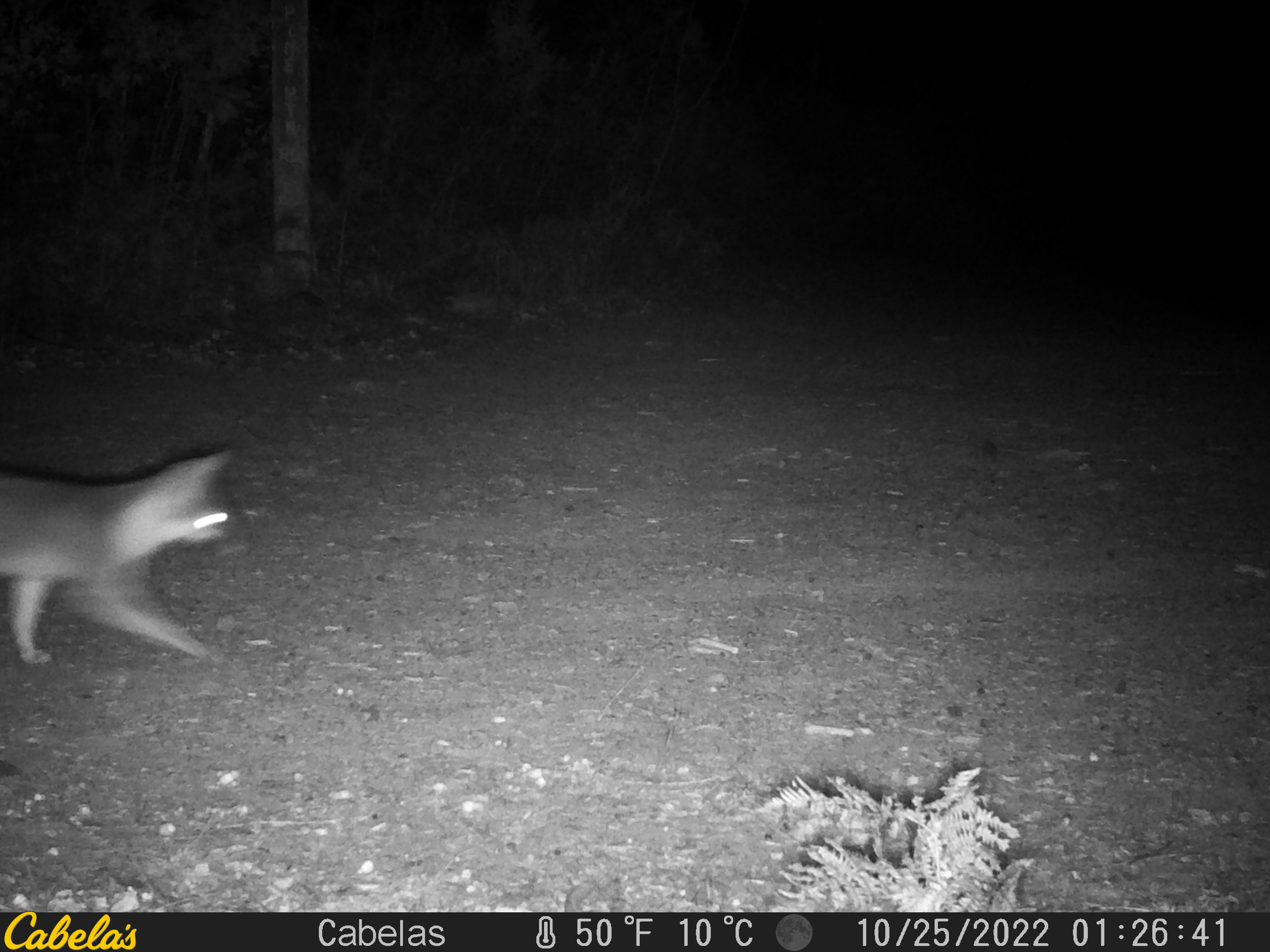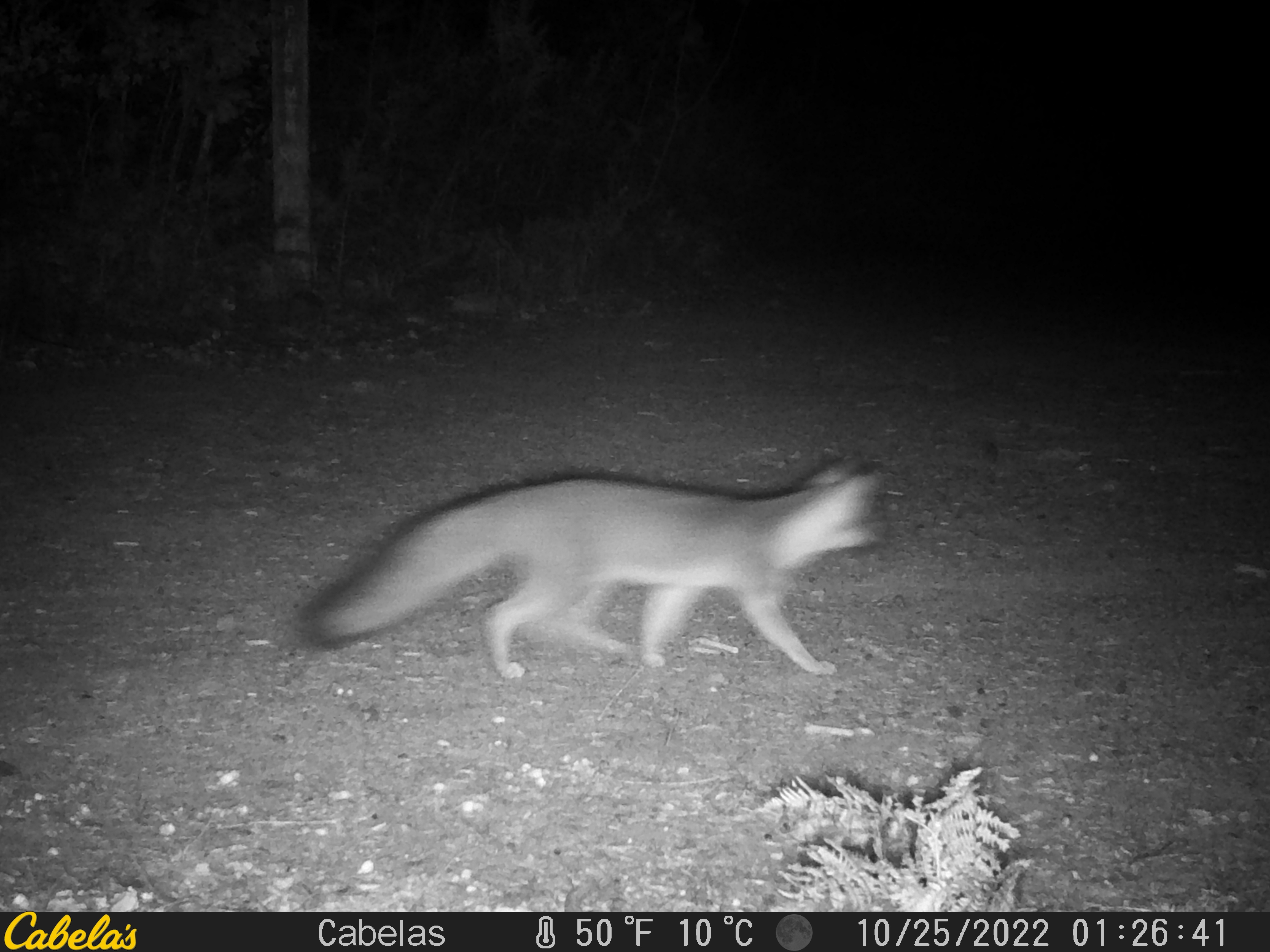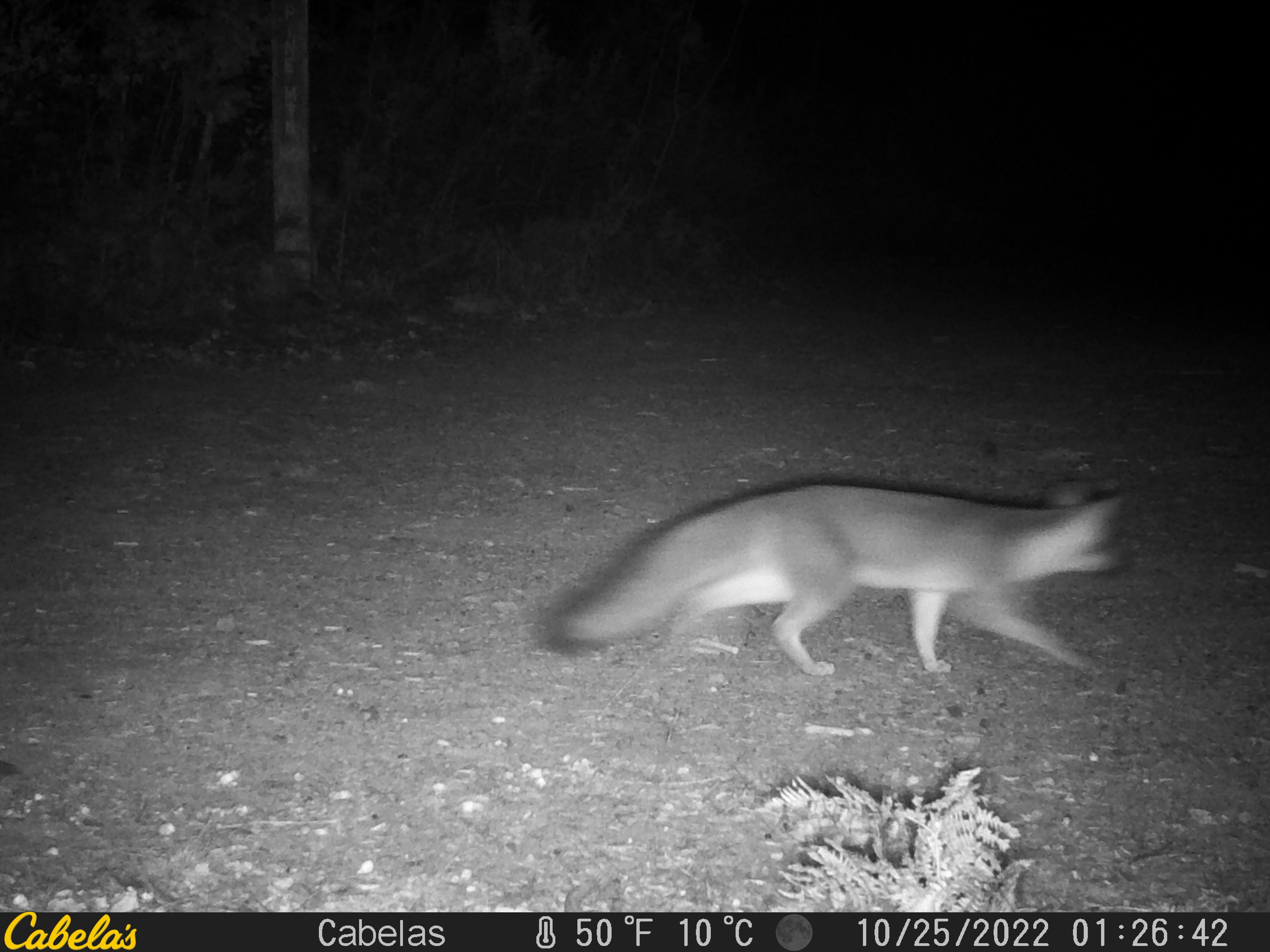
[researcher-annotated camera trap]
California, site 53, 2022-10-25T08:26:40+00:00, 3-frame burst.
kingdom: Animalia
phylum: Chordata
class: Mammalia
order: Carnivora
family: Canidae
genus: Urocyon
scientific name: Urocyon cinereoargenteus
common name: gray fox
Gray fox (Urocyon cinereoargenteus).